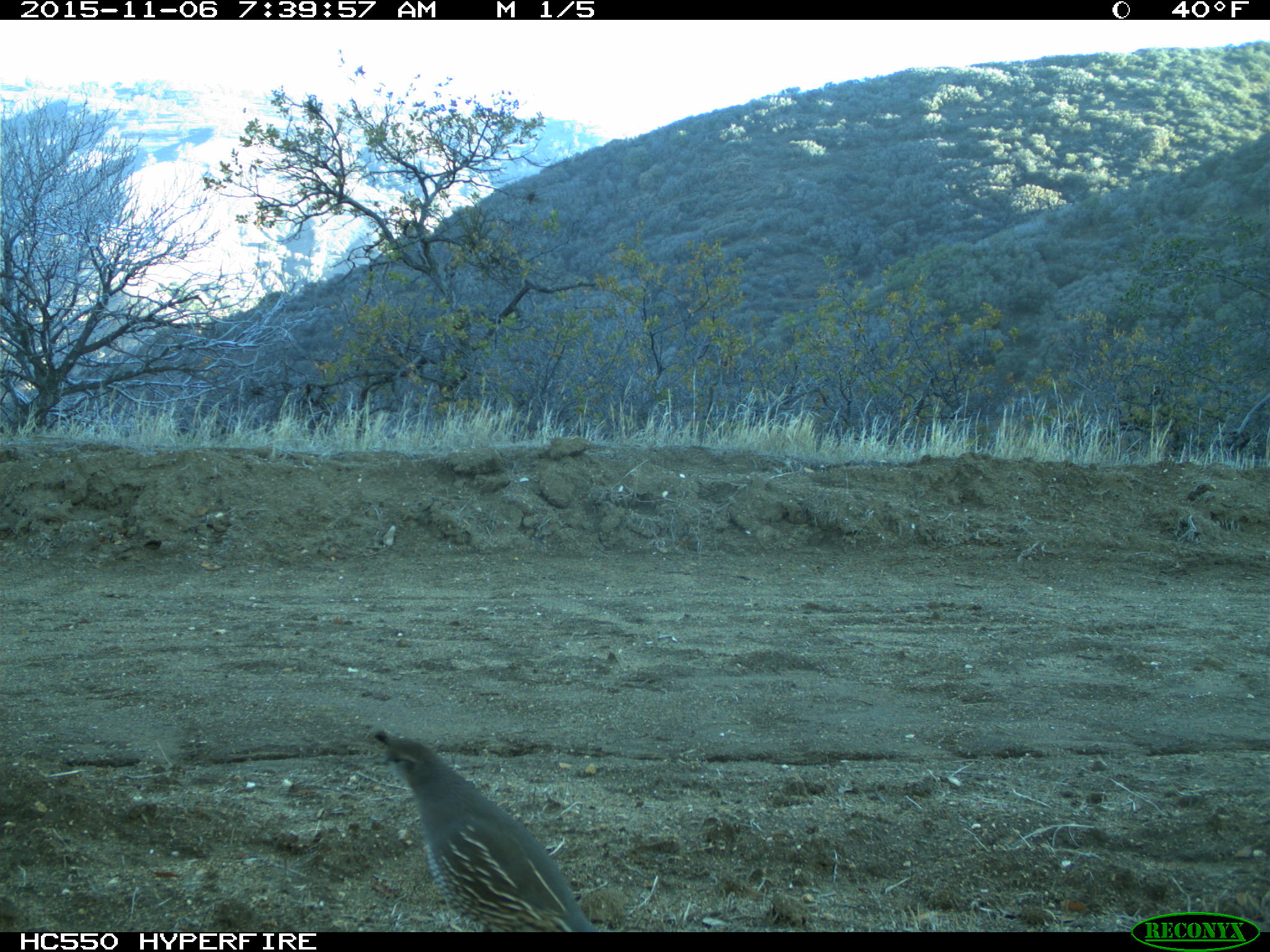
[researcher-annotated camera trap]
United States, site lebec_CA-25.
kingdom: Animalia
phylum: Chordata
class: Aves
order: Galliformes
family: Odontophoridae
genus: Callipepla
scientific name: Callipepla californica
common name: california quail